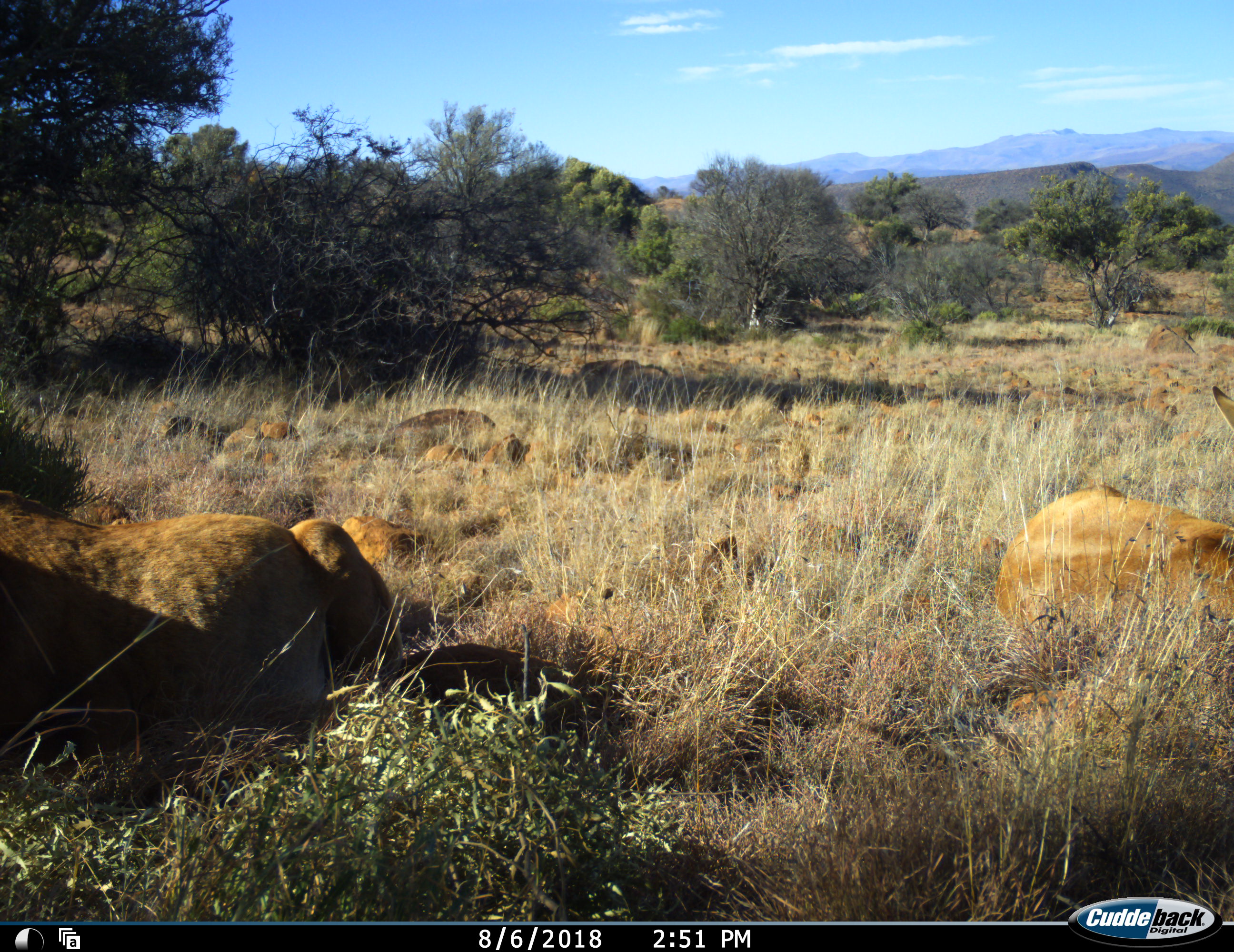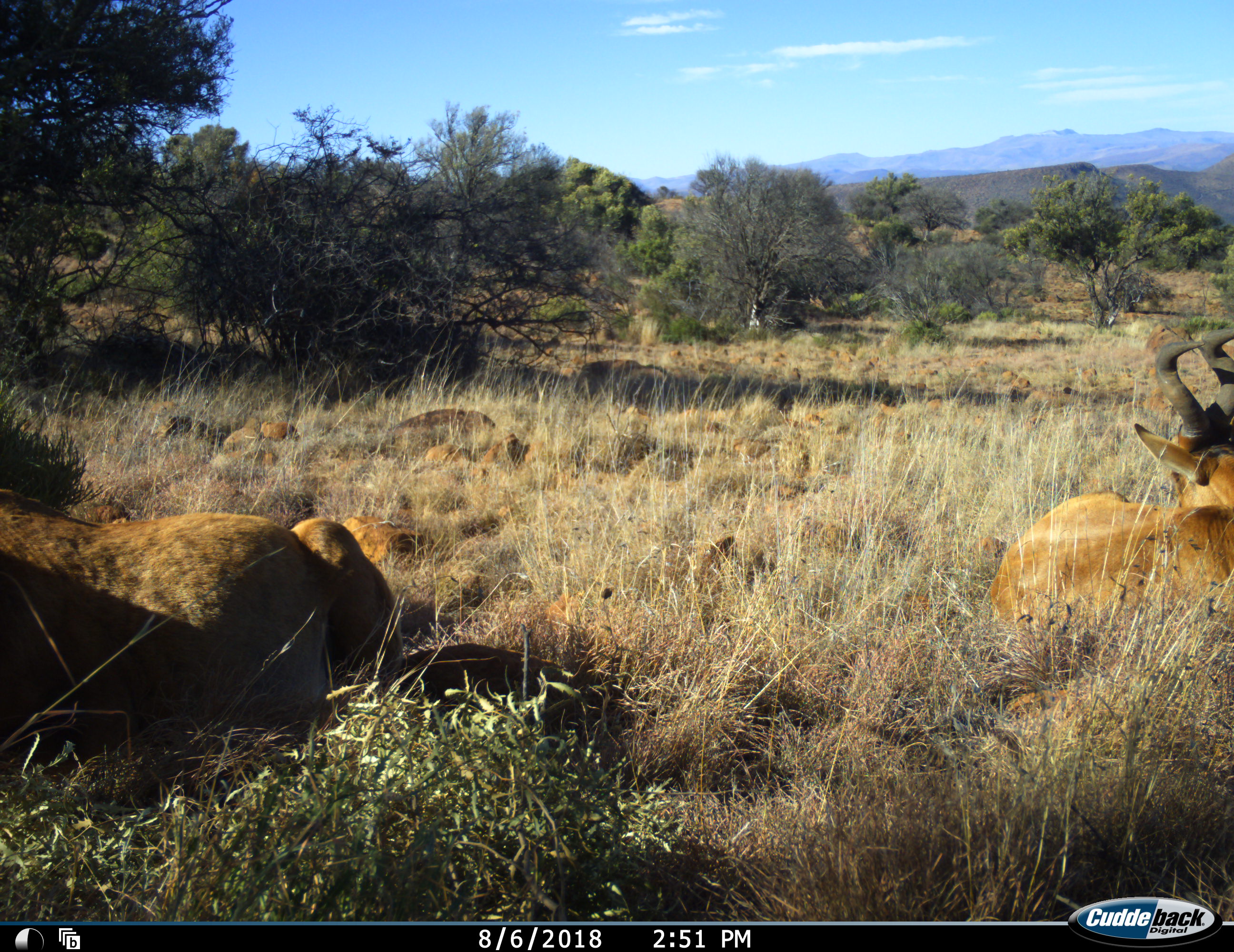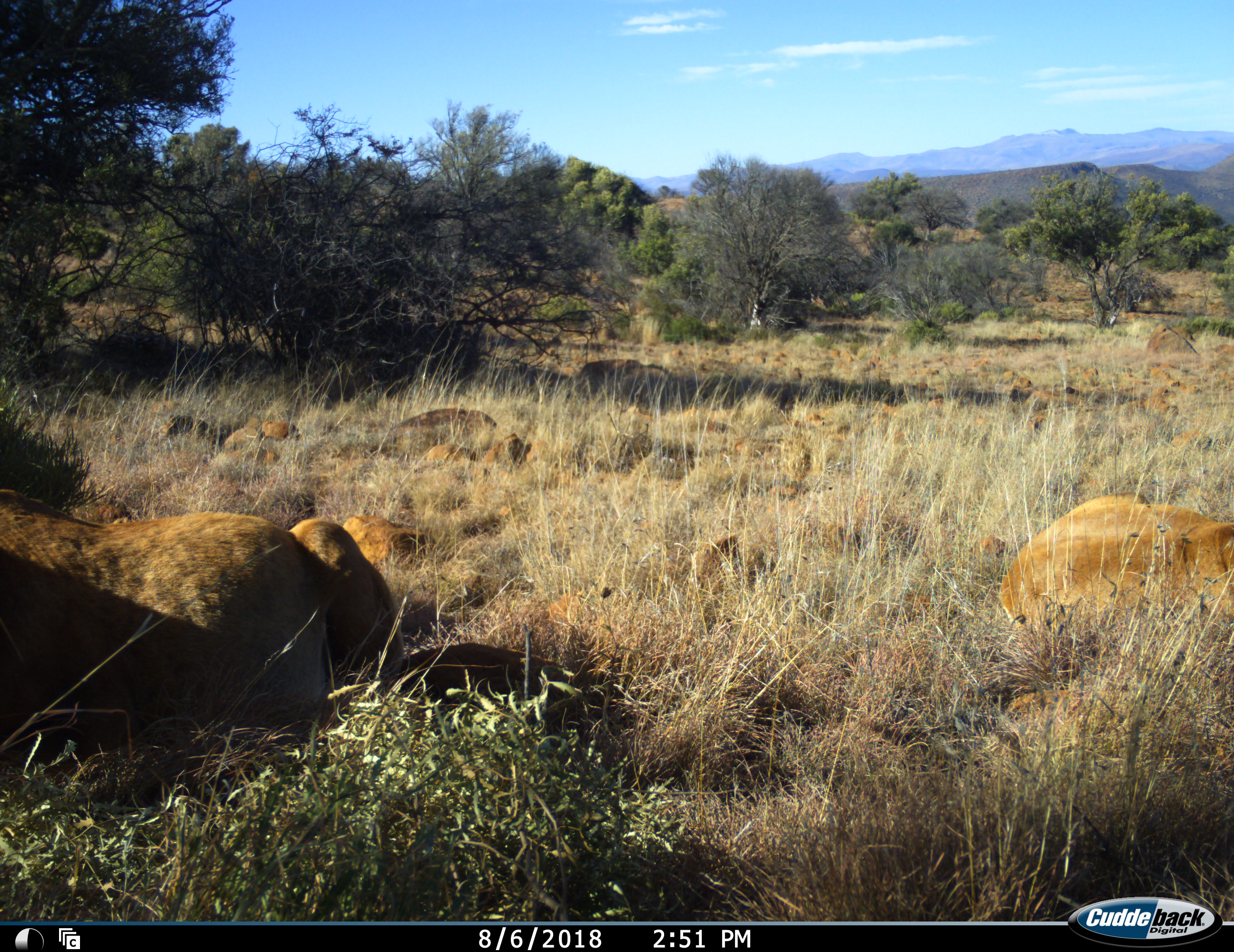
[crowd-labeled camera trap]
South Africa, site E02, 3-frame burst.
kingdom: Animalia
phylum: Chordata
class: Mammalia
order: Artiodactyla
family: Bovidae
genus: Alcelaphus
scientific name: Alcelaphus buselaphus caama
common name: red hartebeest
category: hartebeestred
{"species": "hartebeestred (red hartebeest) (Alcelaphus buselaphus caama)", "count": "2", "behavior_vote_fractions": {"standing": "0%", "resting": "100%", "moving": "0%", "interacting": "0%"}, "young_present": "0%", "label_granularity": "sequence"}